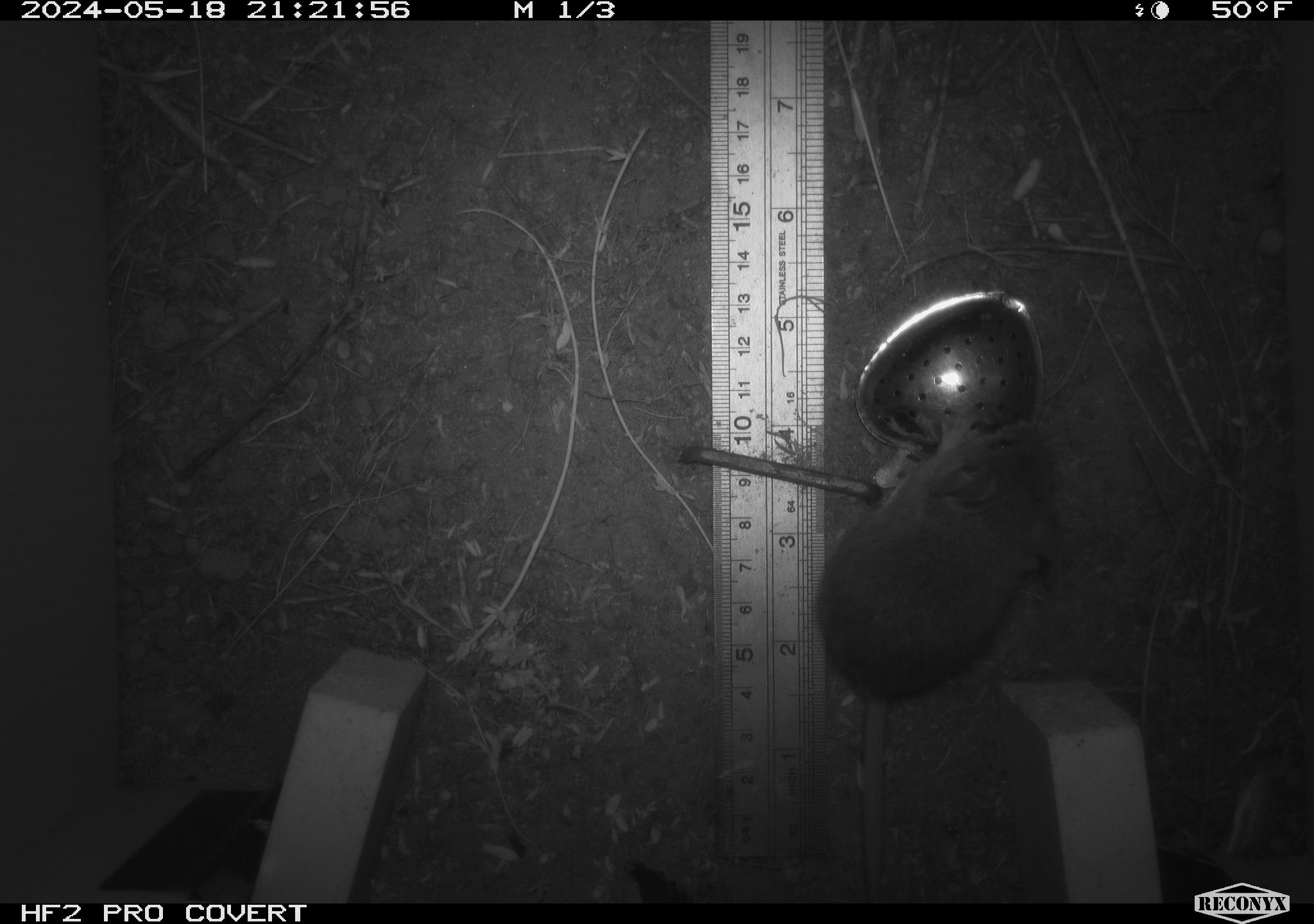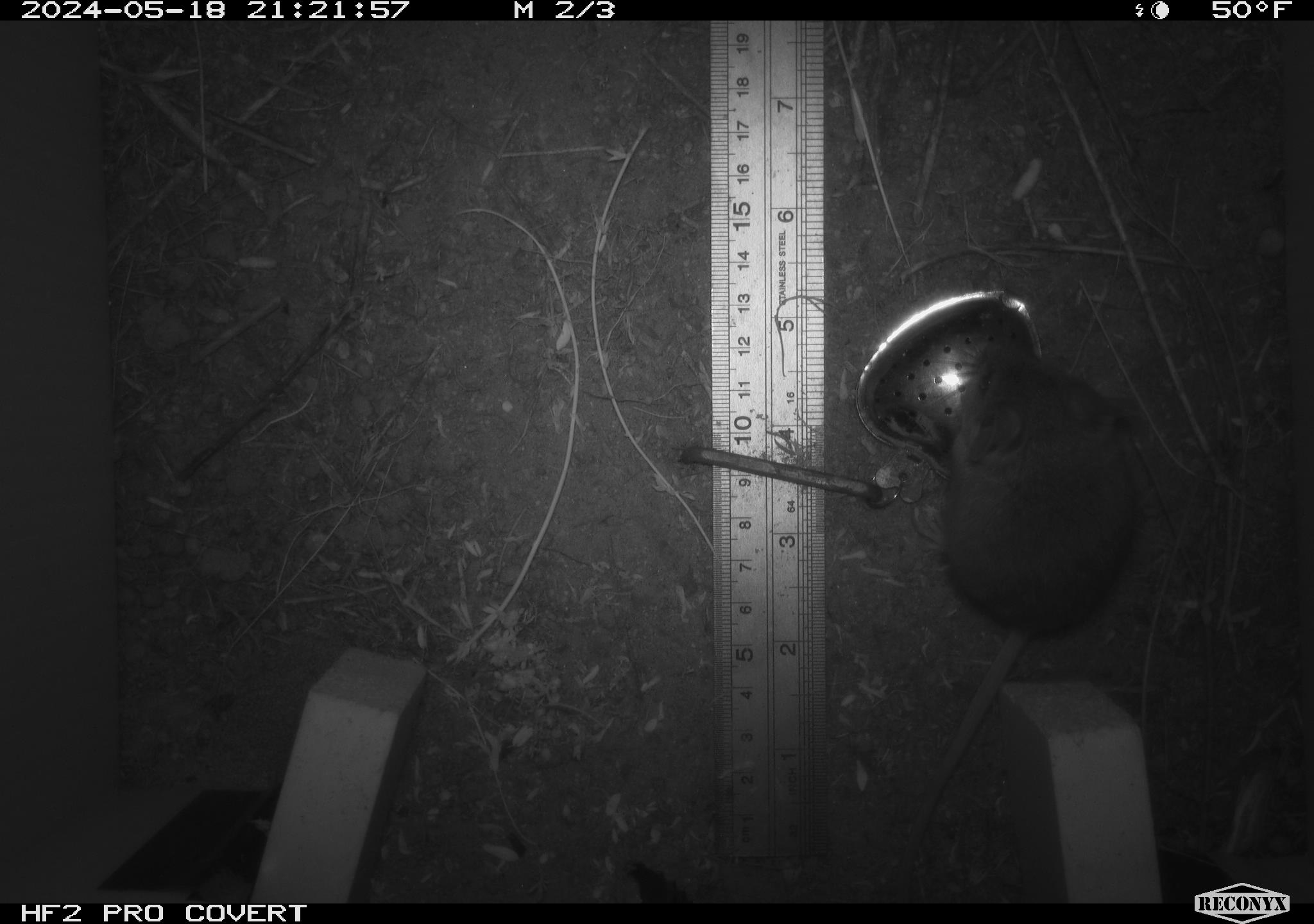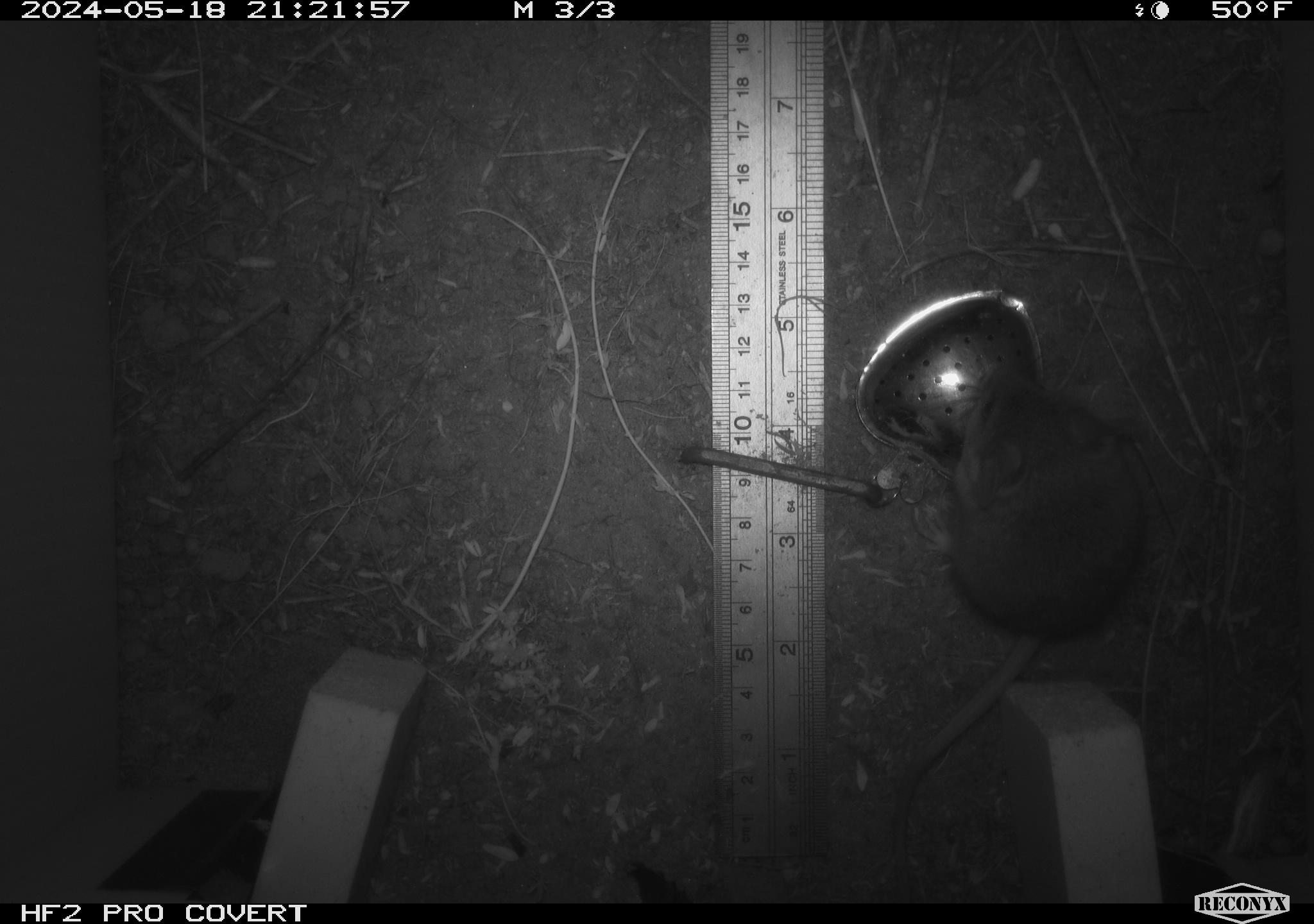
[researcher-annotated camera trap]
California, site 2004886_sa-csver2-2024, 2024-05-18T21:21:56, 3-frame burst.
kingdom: Animalia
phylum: Chordata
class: Mammalia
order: Rodentia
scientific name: Rodentia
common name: rodent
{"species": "rodent (Rodentia)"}